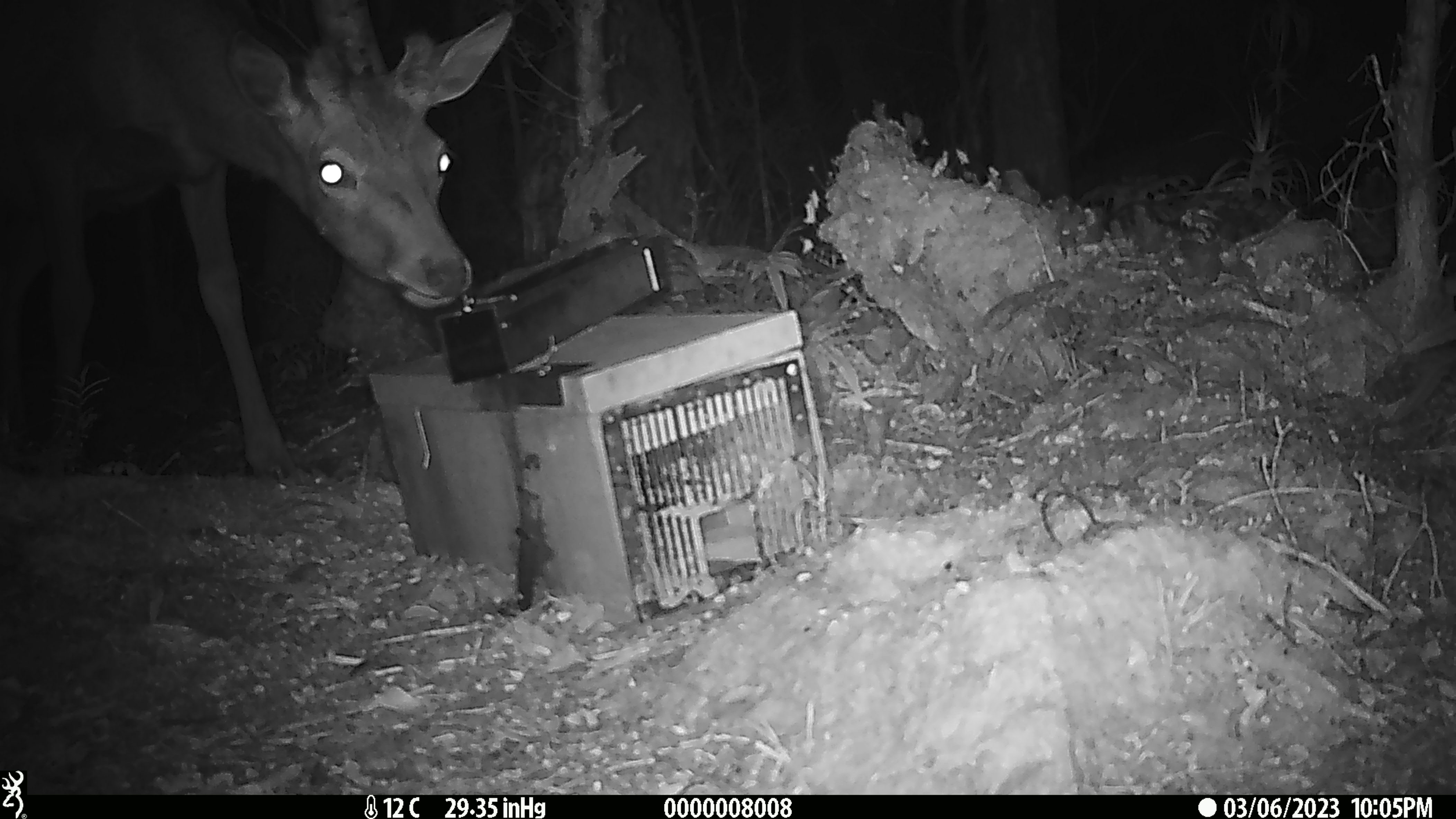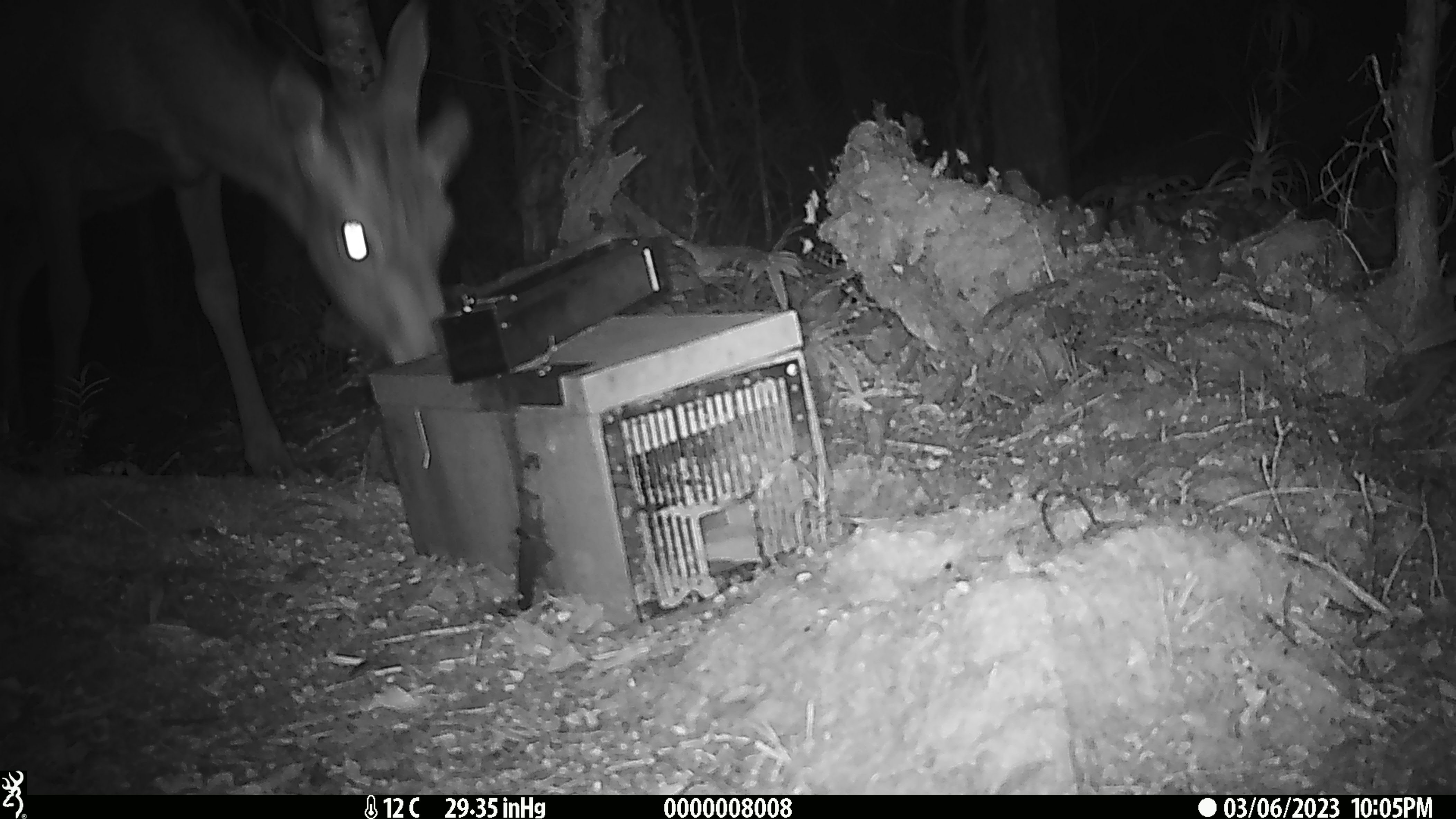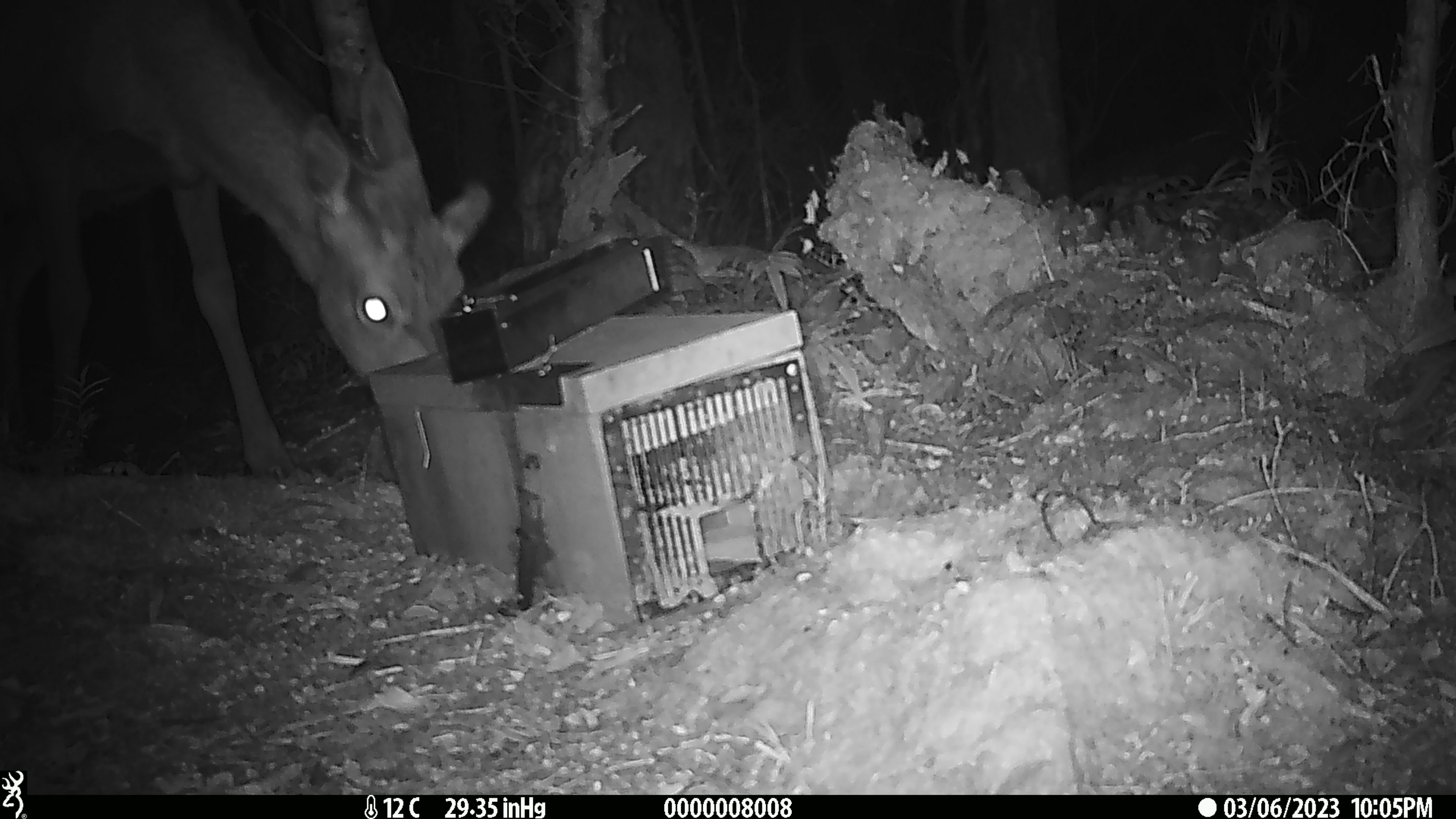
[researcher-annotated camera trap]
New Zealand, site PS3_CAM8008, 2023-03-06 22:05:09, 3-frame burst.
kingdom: Animalia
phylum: Chordata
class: Mammalia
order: Artiodactyla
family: Cervidae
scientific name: Cervidae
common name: deer